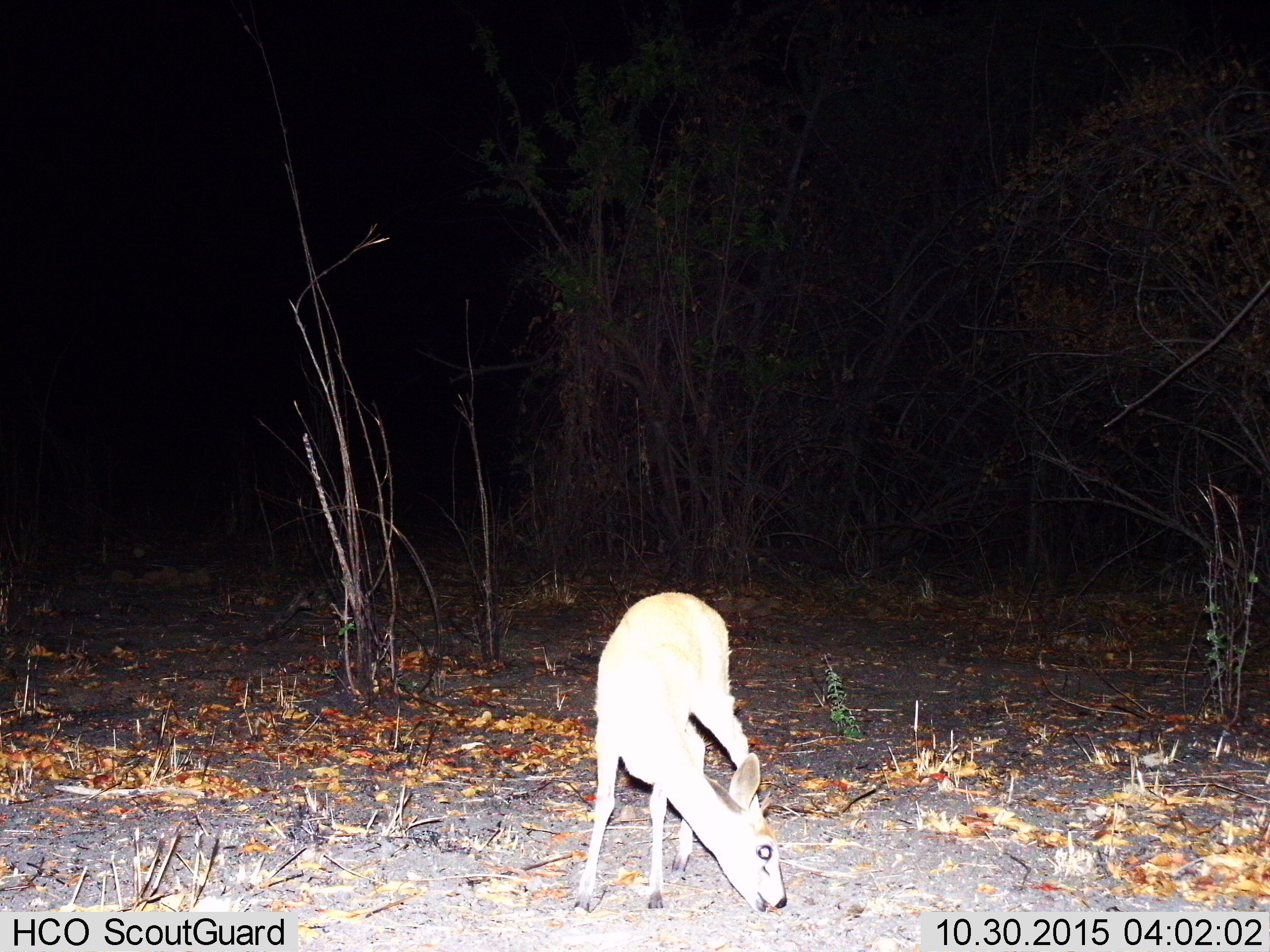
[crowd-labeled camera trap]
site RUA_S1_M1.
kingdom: Animalia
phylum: Chordata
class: Mammalia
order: Artiodactyla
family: Bovidae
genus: Sylvicapra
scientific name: Sylvicapra grimmia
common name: common duiker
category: duikercommongrey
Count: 1.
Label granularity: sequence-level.